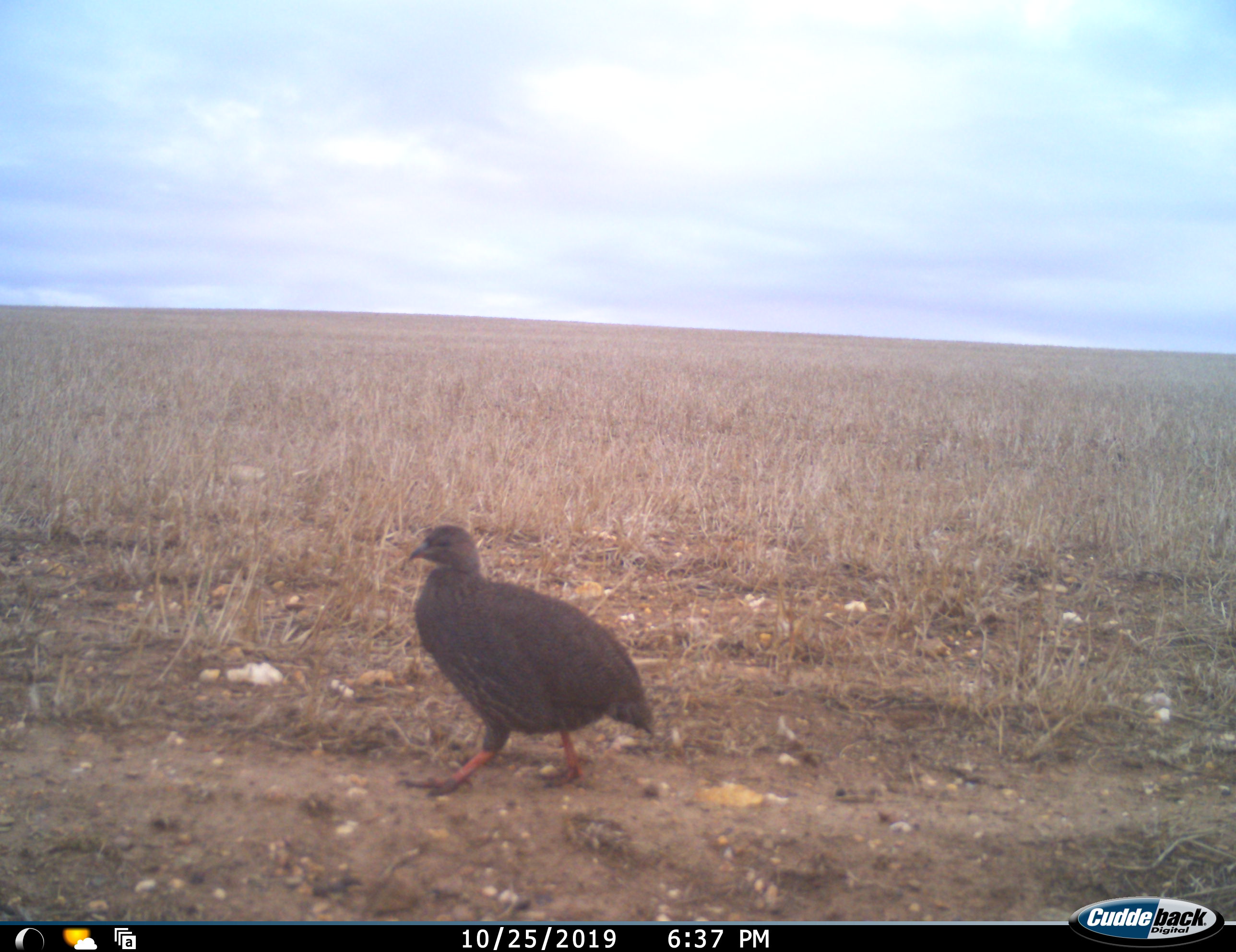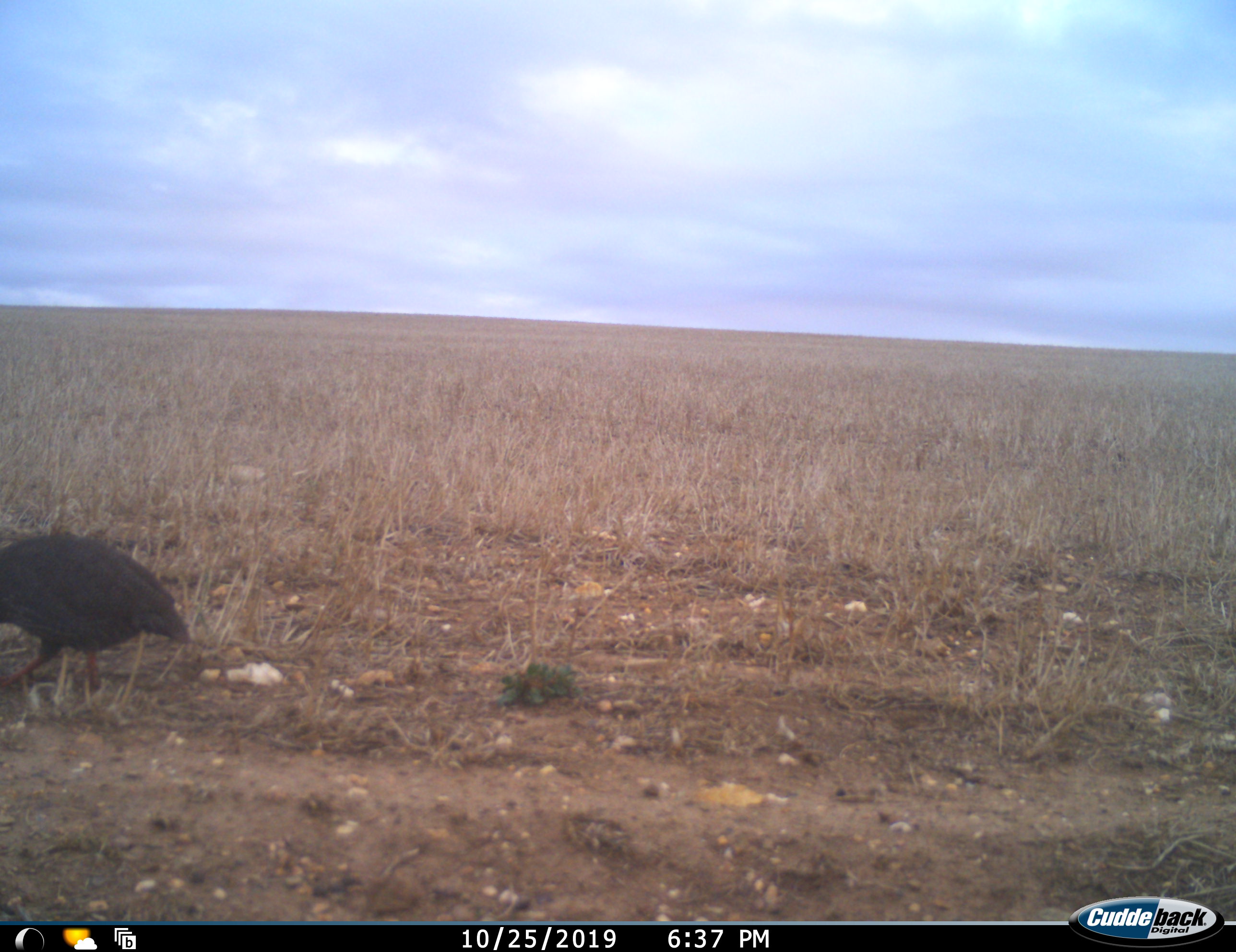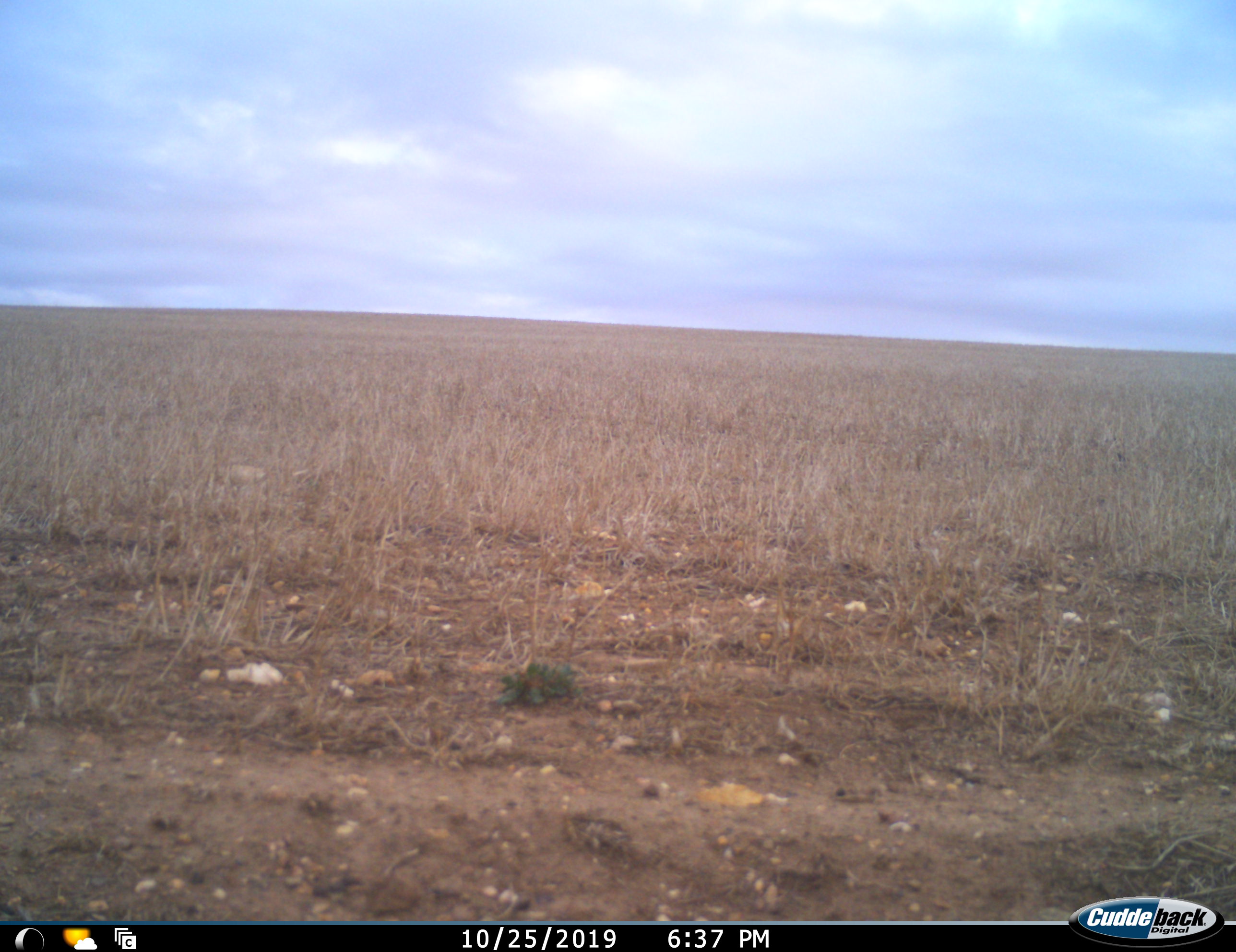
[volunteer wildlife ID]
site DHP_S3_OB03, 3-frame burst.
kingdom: Animalia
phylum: Chordata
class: Aves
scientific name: Aves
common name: bird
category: birdother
Birdother (bird) (Aves), count 1. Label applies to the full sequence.